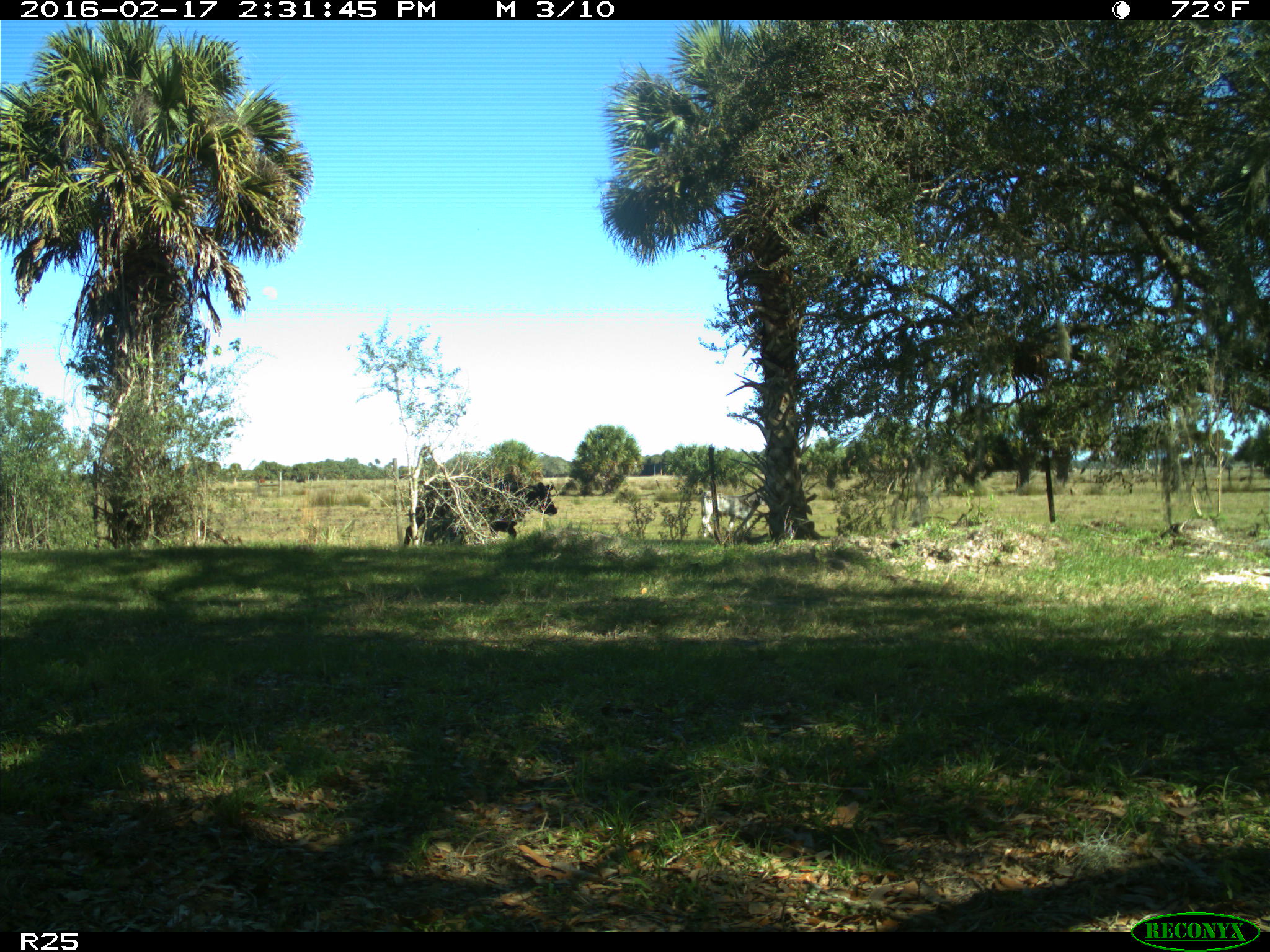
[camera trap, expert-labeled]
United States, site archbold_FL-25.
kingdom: Animalia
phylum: Chordata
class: Mammalia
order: Artiodactyla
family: Bovidae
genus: Bos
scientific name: Bos taurus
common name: domestic cow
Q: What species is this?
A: Bos taurus (domestic cow).